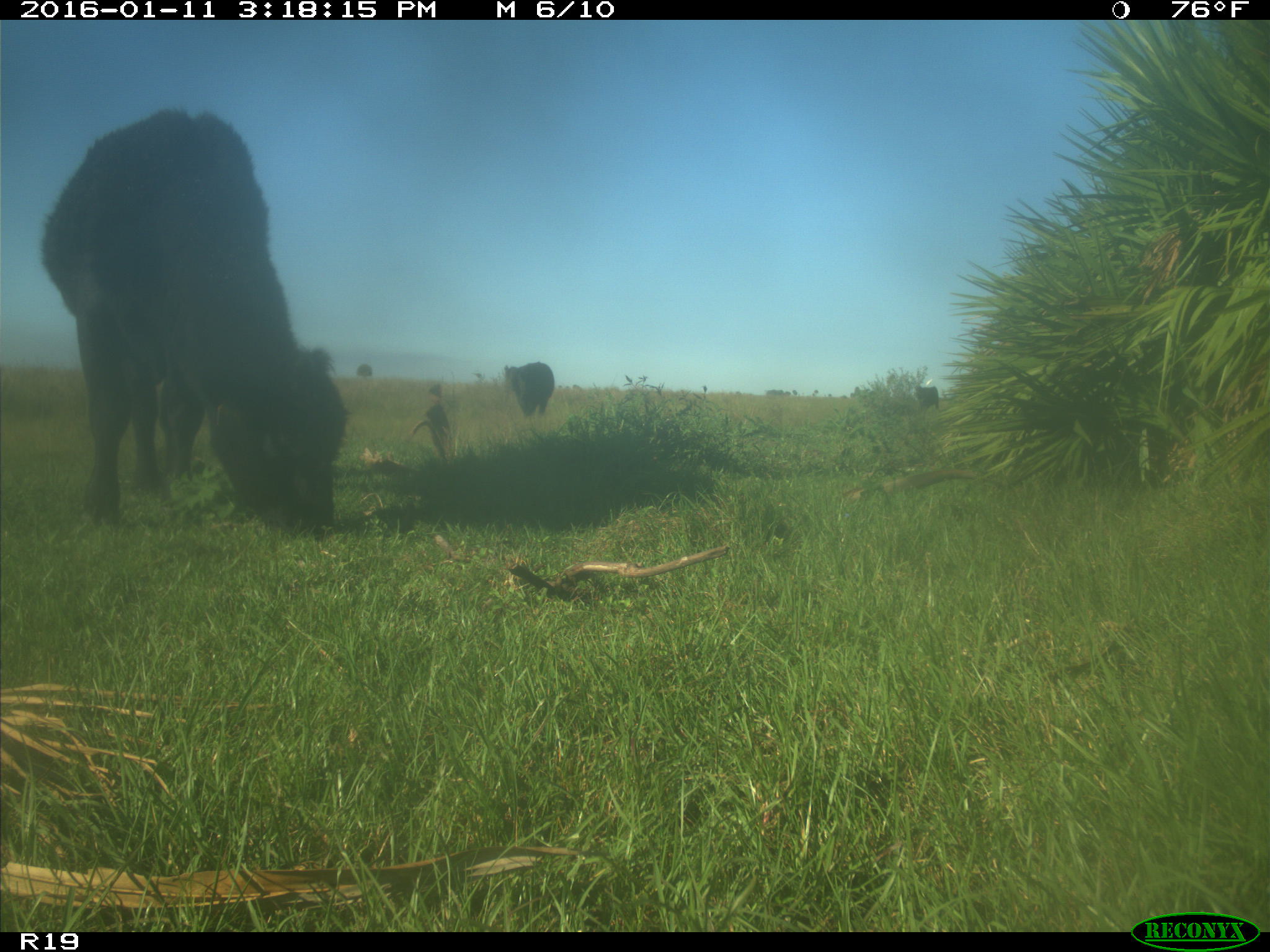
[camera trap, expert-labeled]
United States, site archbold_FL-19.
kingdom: Animalia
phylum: Chordata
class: Mammalia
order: Artiodactyla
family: Bovidae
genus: Bos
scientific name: Bos taurus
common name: domestic cow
Bos taurus (domestic cow).